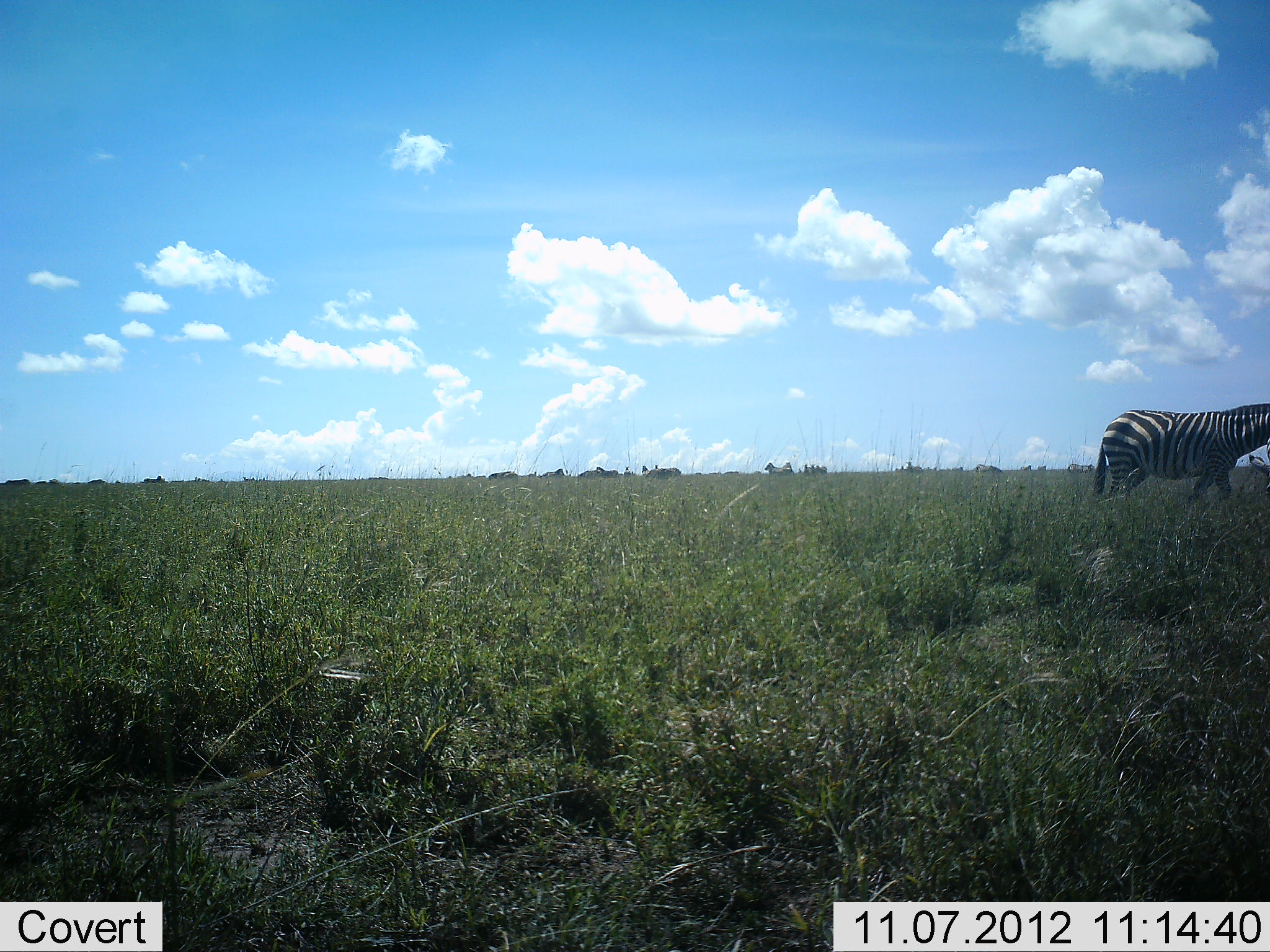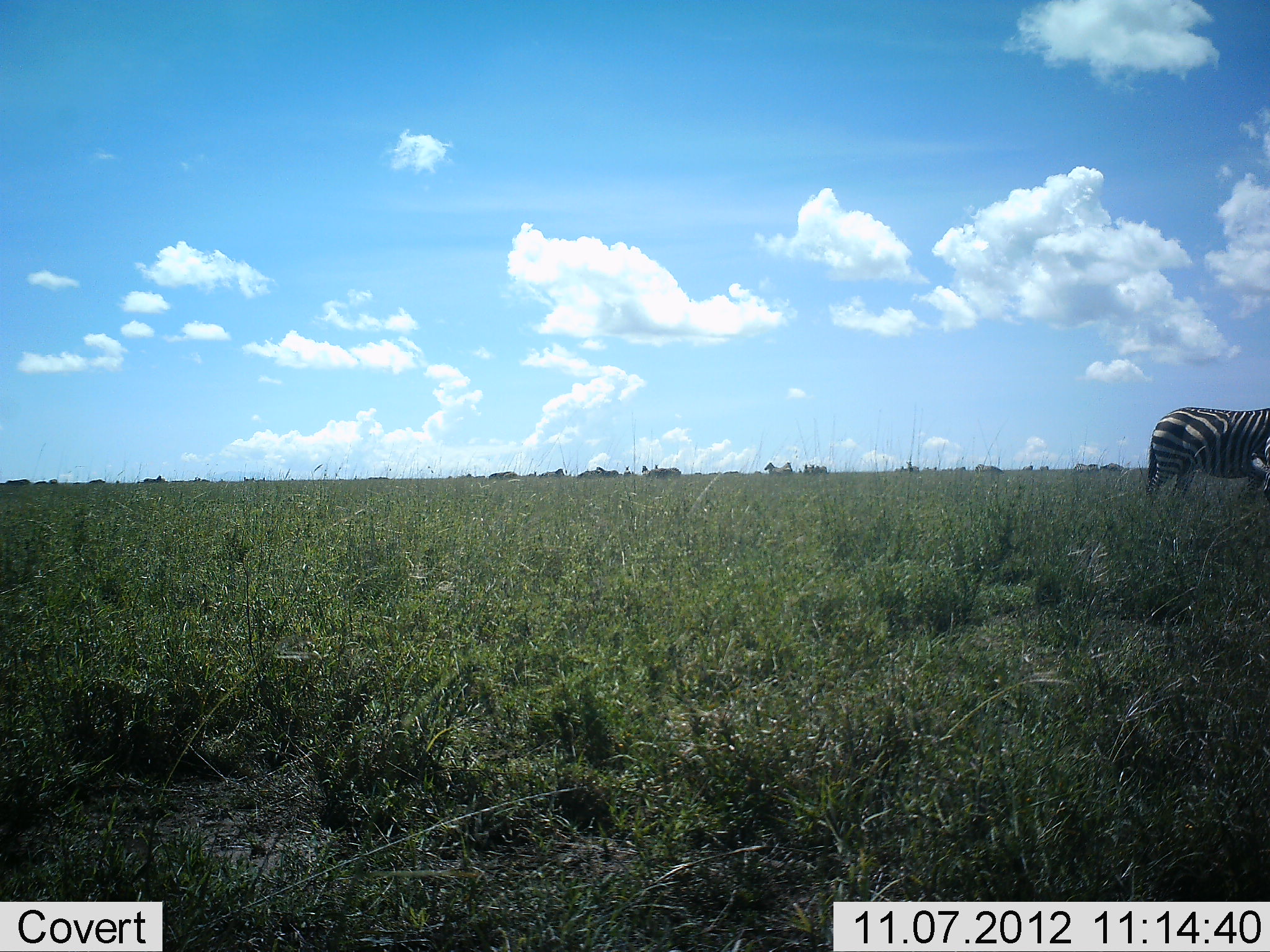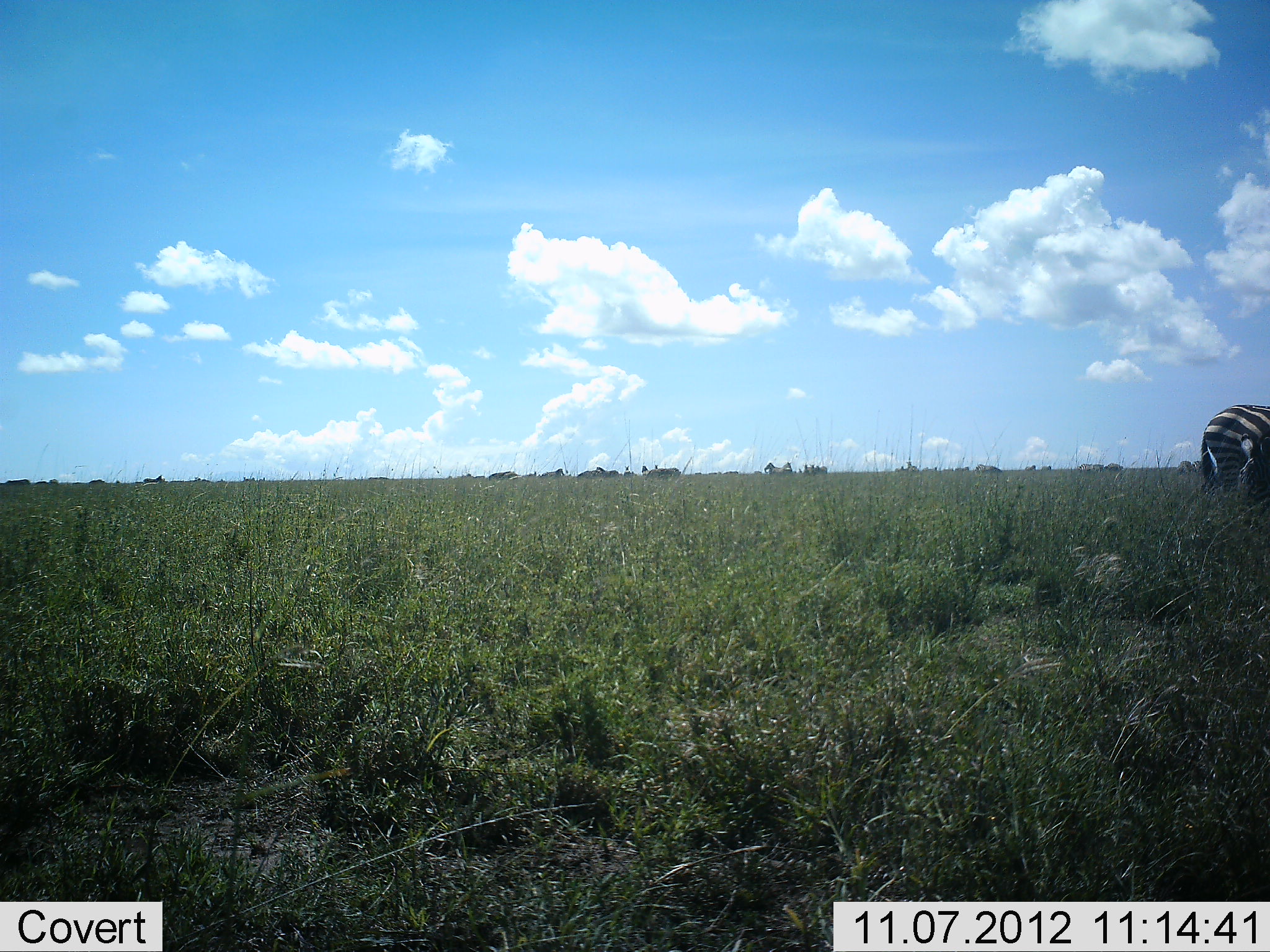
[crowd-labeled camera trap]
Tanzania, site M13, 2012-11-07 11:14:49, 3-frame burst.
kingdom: Animalia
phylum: Chordata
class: Mammalia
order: Perissodactyla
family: Equidae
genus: Equus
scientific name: Equus quagga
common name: plains zebra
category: zebra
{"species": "zebra (plains zebra) (Equus quagga)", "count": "1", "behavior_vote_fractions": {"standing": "20%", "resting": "0%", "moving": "80%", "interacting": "0%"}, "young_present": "0%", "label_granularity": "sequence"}